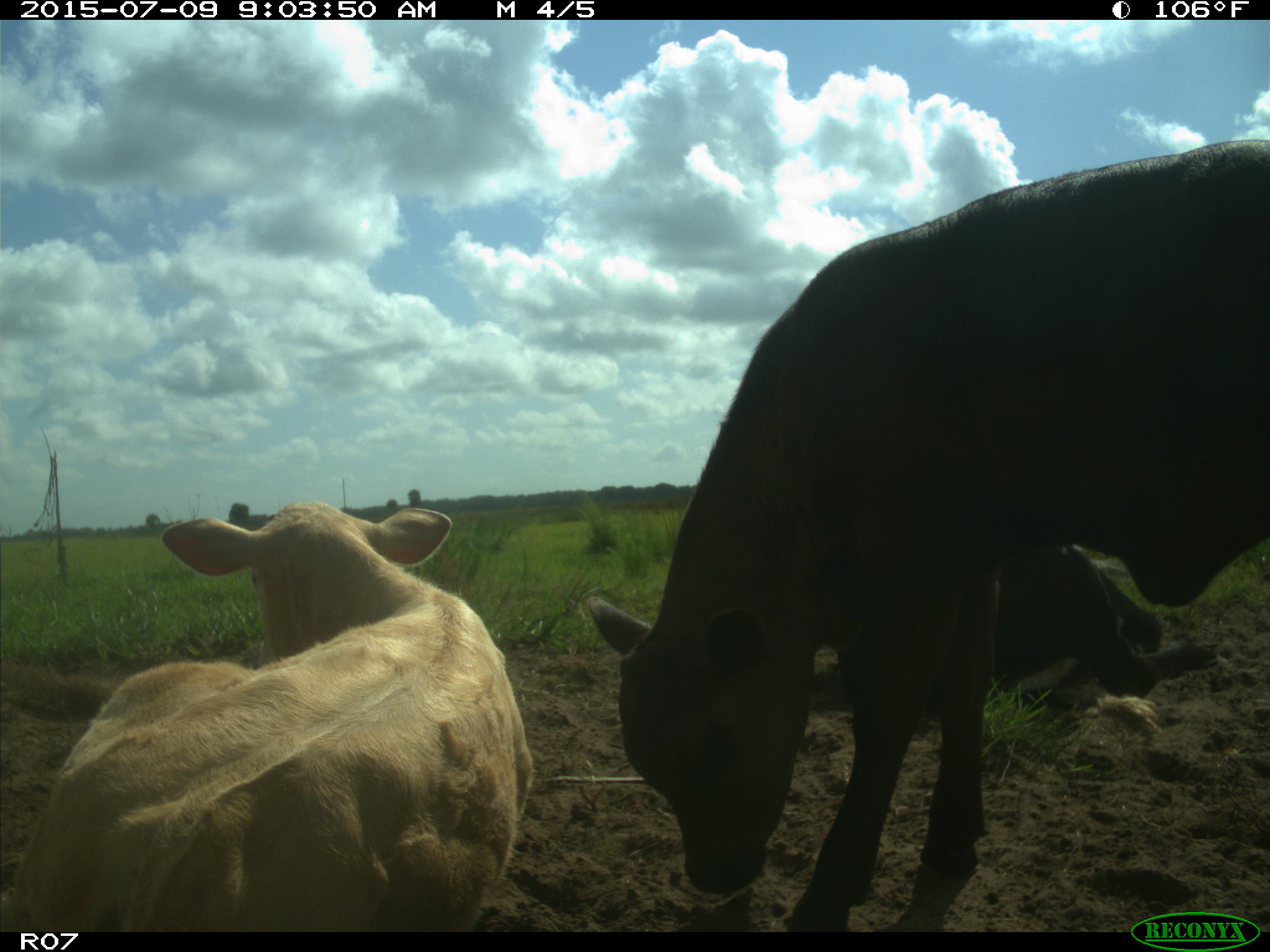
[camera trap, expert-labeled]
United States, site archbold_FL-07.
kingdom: Animalia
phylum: Chordata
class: Mammalia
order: Artiodactyla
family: Bovidae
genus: Bos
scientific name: Bos taurus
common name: domestic cow